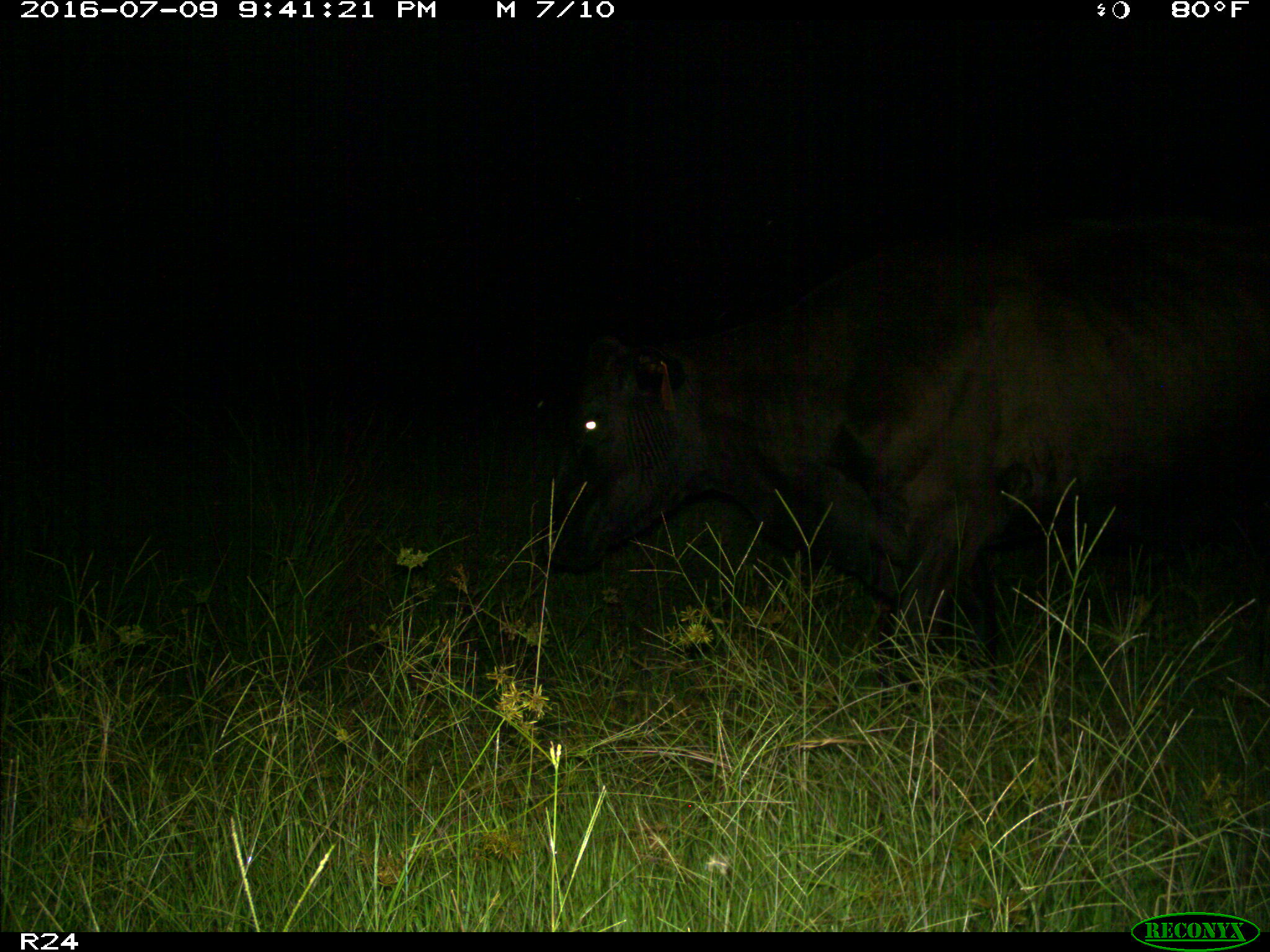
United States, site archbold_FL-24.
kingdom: Animalia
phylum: Chordata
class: Mammalia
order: Artiodactyla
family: Bovidae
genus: Bos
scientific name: Bos taurus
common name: domestic cow